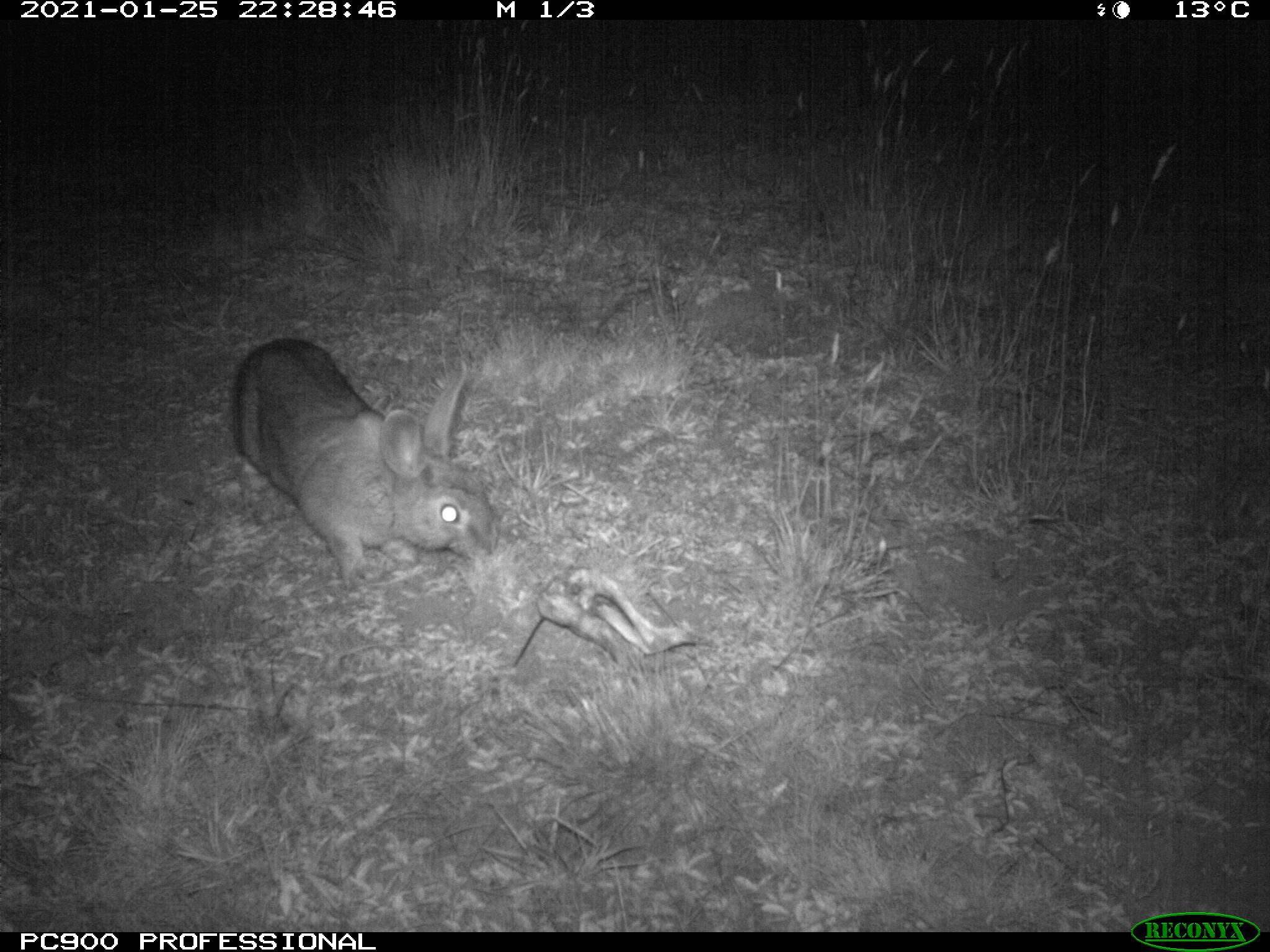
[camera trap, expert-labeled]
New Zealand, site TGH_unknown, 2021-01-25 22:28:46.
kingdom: Animalia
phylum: Chordata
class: Mammalia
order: Lagomorpha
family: Leporidae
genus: Oryctolagus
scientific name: Oryctolagus cuniculus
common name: european rabbit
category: rabbit